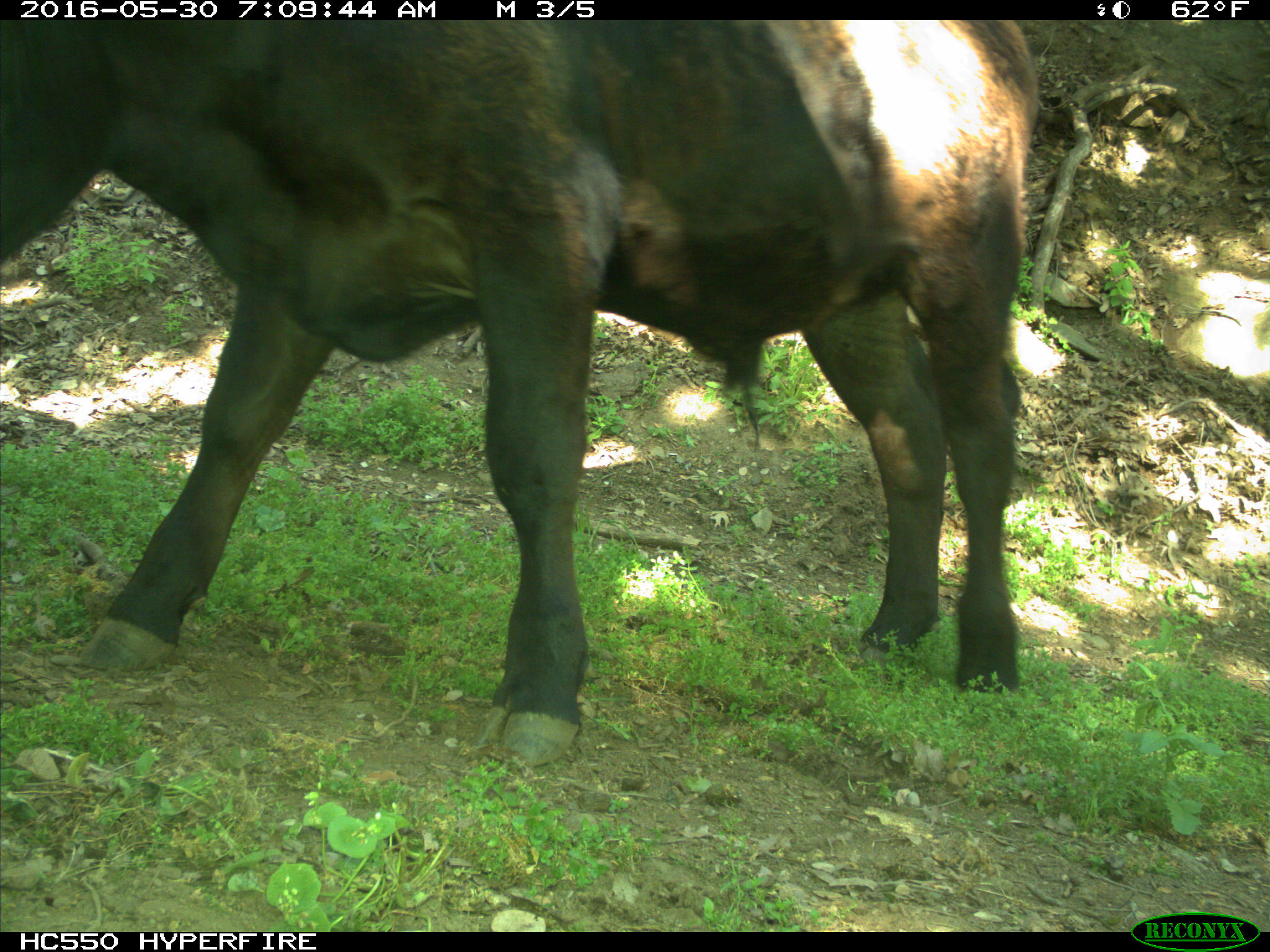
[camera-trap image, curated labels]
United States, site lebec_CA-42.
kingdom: Animalia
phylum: Chordata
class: Mammalia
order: Artiodactyla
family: Bovidae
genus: Bos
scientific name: Bos taurus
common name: domestic cow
Bos taurus (domestic cow).